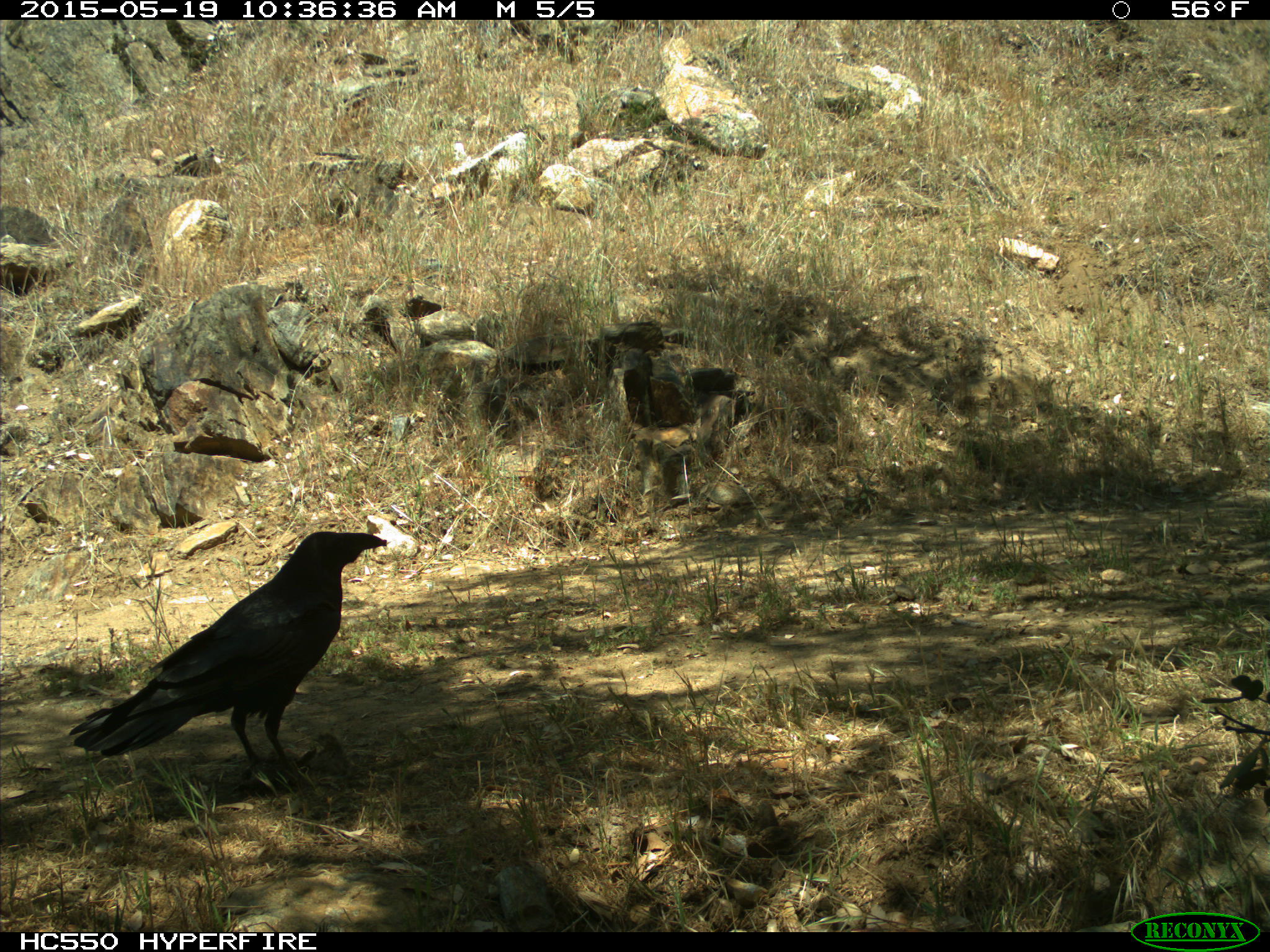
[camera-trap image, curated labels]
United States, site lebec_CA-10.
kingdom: Animalia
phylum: Chordata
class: Aves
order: Passeriformes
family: Corvidae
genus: Corvus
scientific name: Corvus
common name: crows and ravens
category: unidentified corvus